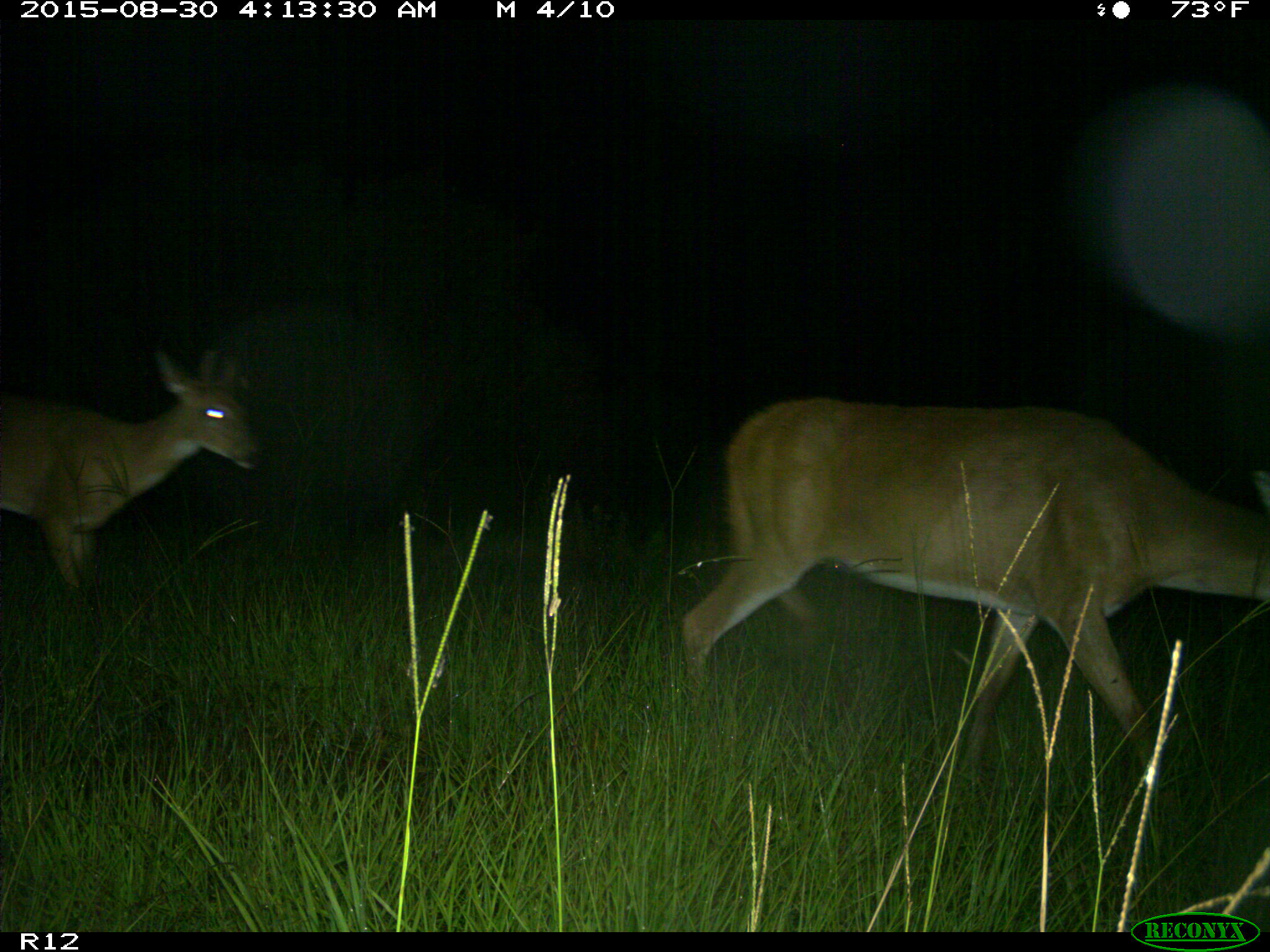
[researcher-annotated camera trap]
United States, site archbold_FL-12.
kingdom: Animalia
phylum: Chordata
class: Mammalia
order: Artiodactyla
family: Cervidae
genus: Odocoileus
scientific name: Odocoileus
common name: deer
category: unidentified deer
Unidentified deer (deer) (Odocoileus).